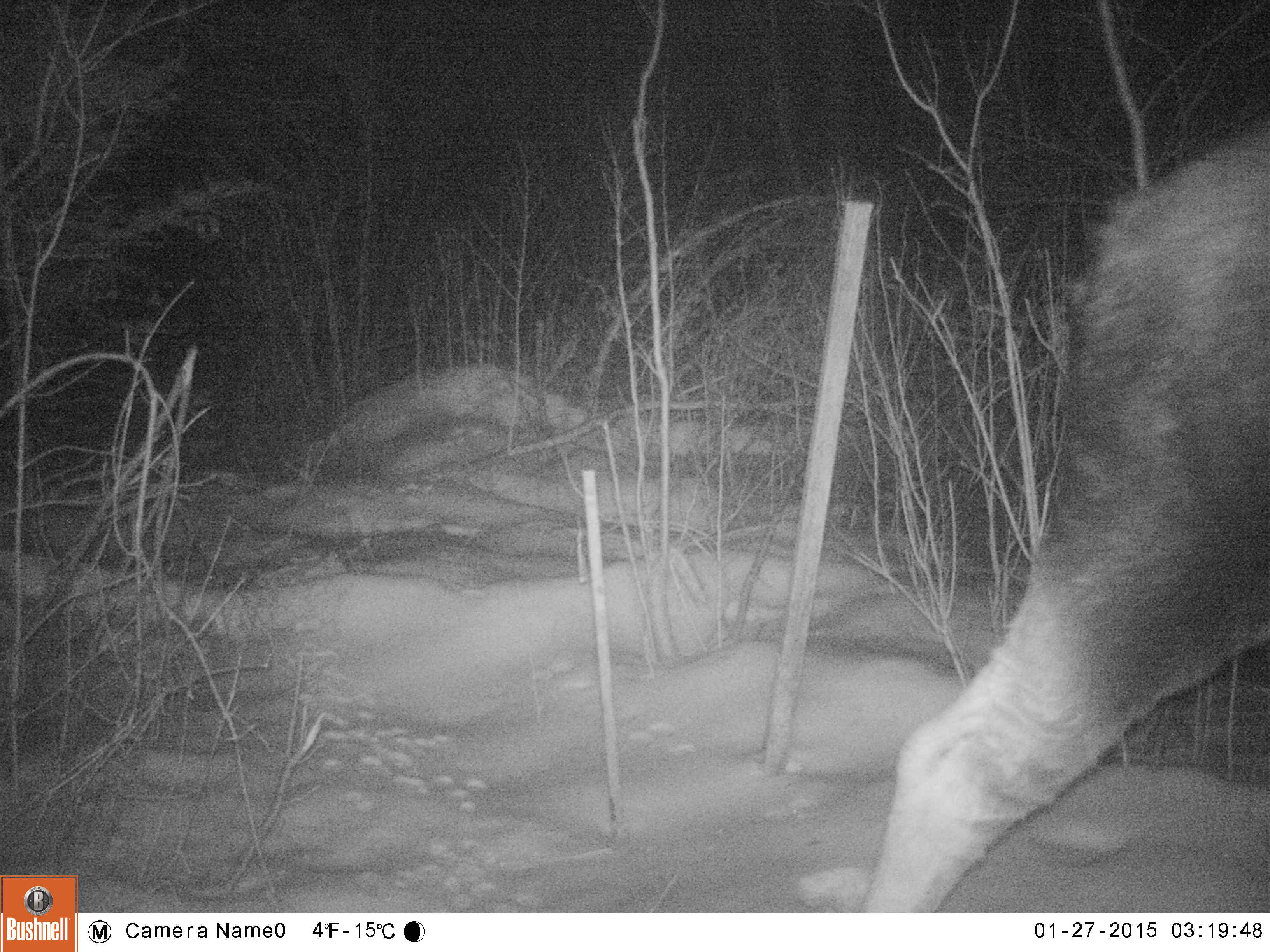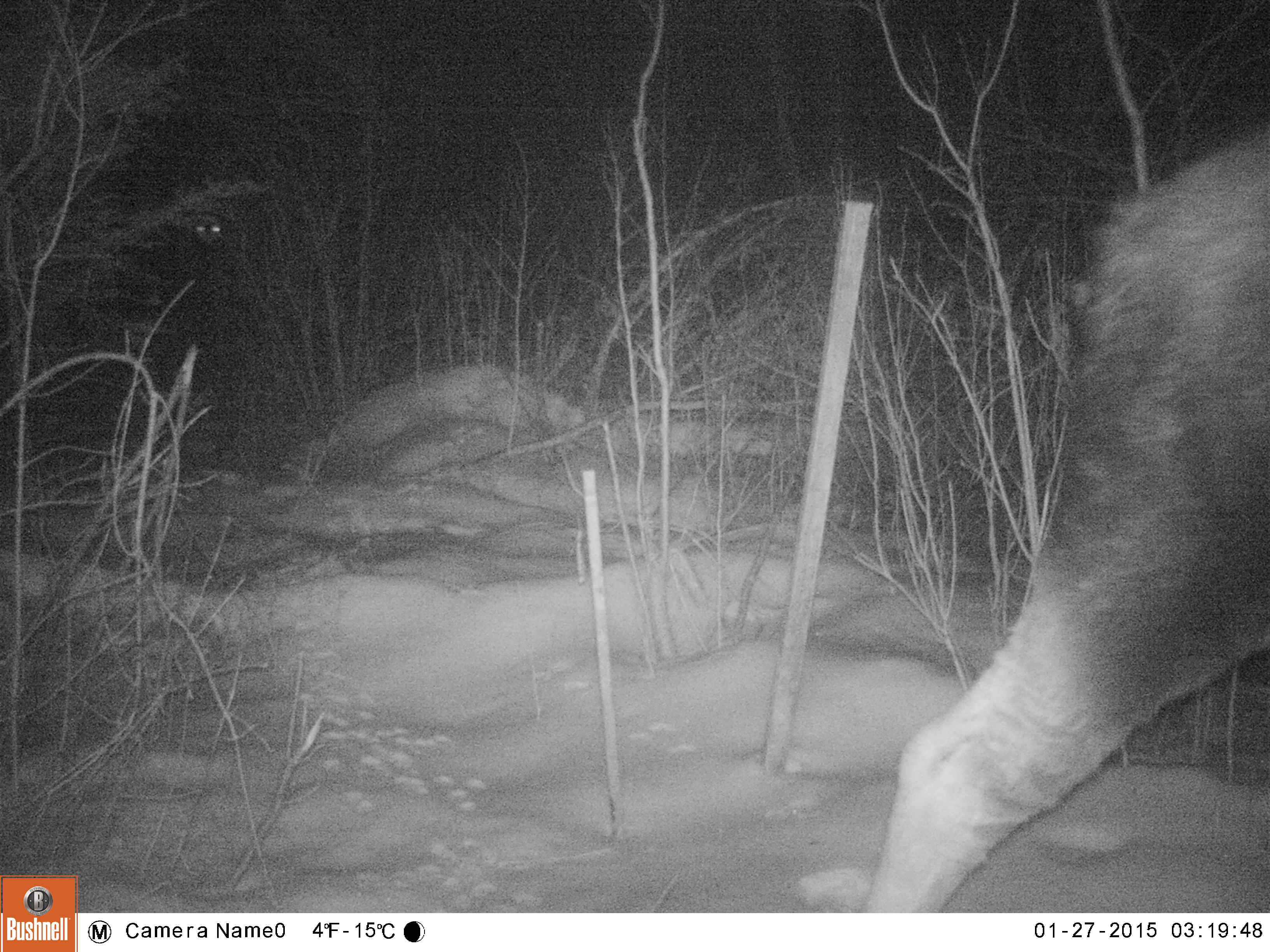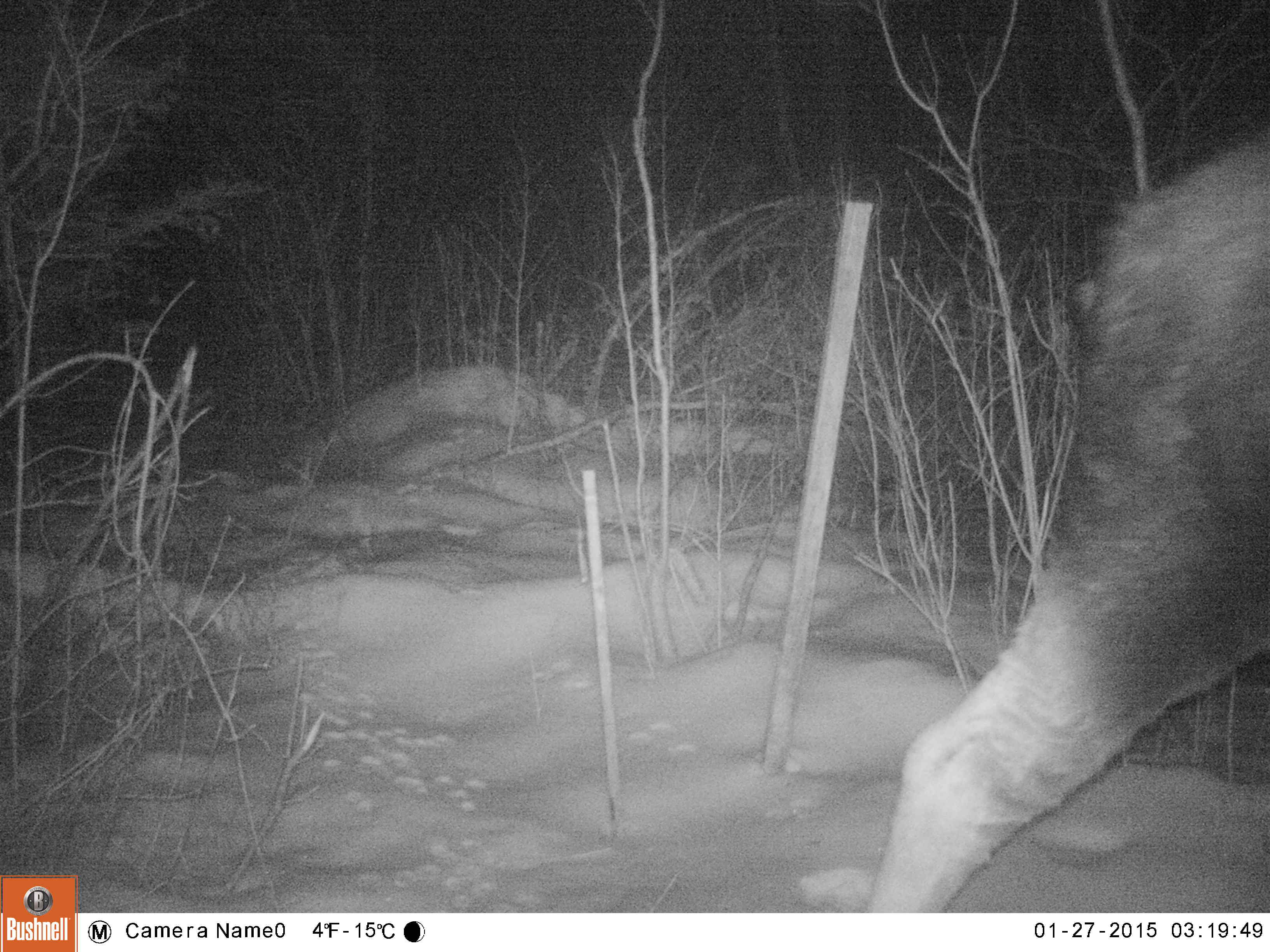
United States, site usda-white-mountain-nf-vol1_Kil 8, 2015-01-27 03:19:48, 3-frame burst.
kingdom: Animalia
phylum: Chordata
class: Mammalia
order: Artiodactyla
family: Cervidae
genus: Alces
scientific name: Alces alces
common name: moose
Moose (Alces alces).